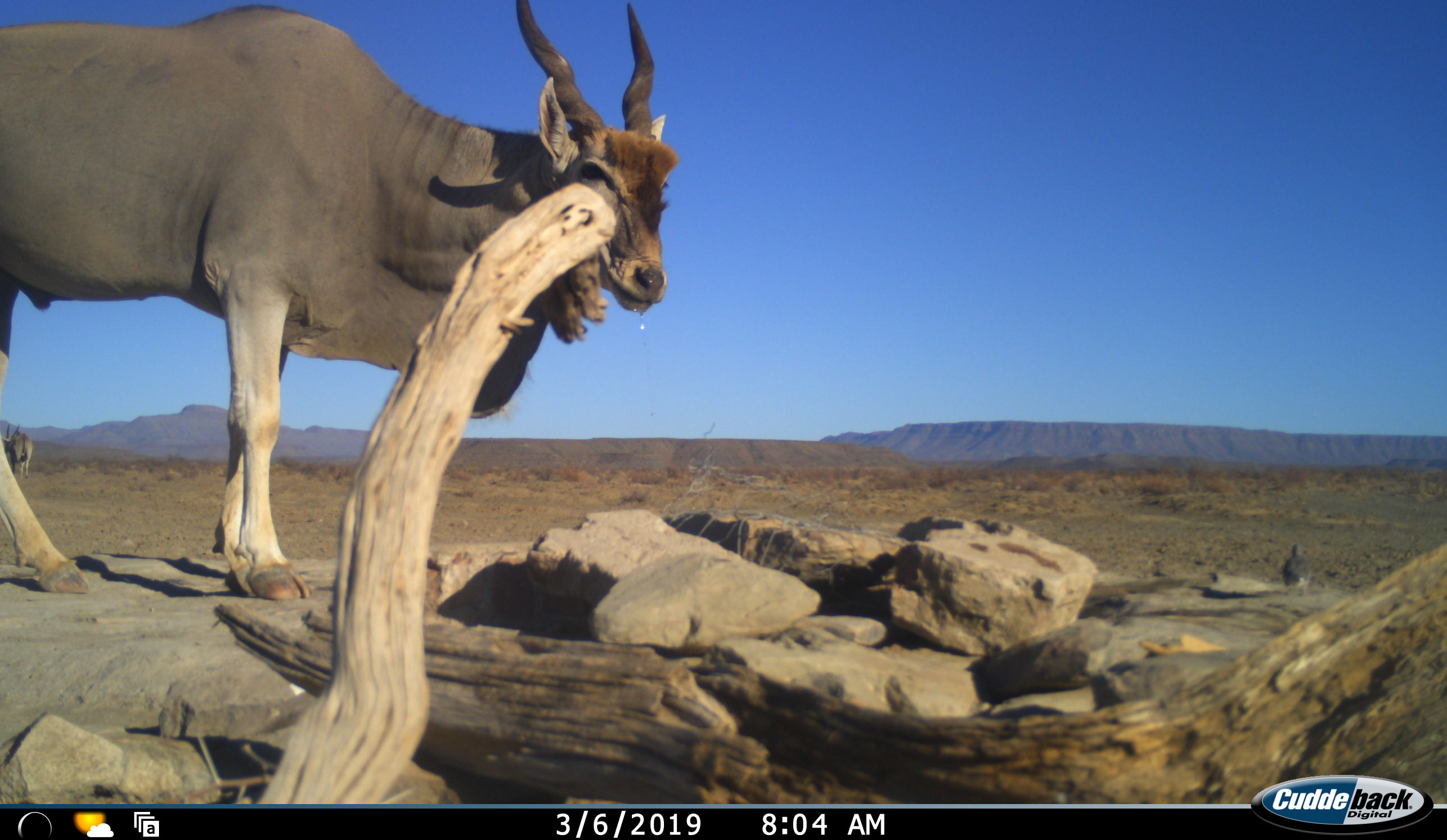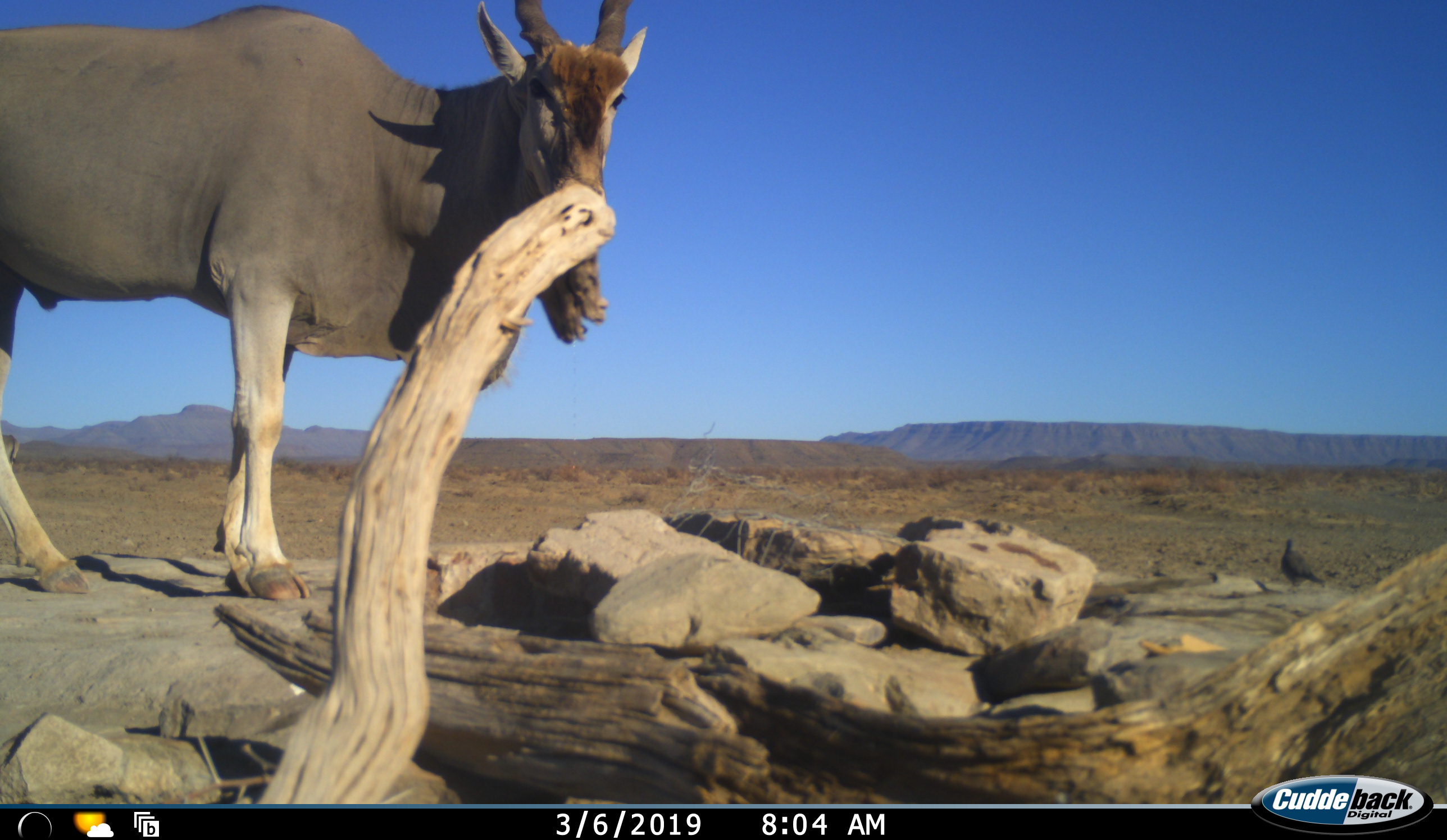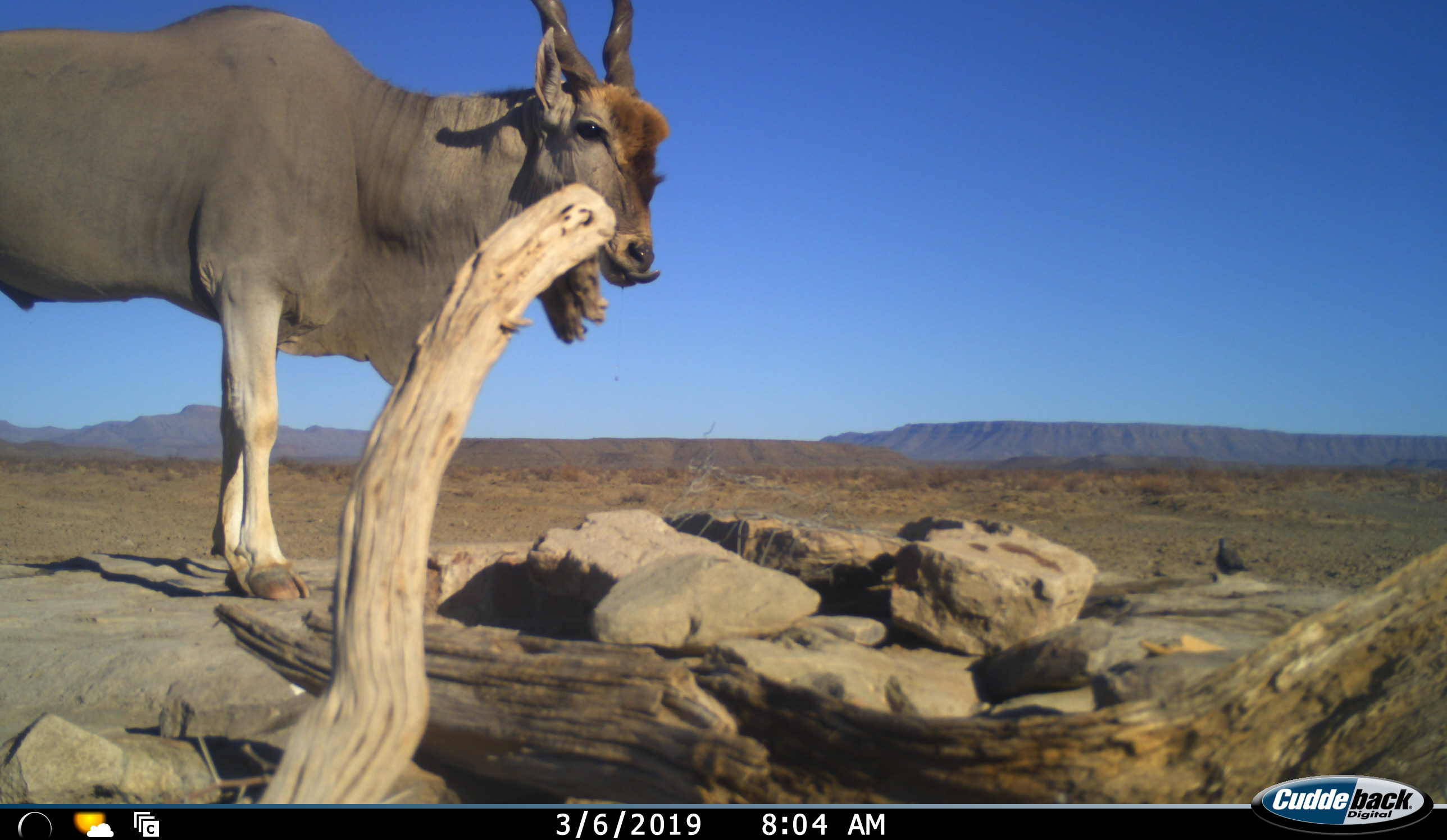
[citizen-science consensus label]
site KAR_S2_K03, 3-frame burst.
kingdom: Animalia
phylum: Chordata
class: Aves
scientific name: Aves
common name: bird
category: birdother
Birdother (bird) (Aves), count 1. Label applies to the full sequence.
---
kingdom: Animalia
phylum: Chordata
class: Mammalia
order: Artiodactyla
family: Bovidae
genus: Tragelaphus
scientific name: Tragelaphus oryx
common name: eland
Eland (Tragelaphus oryx), count 1. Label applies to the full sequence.